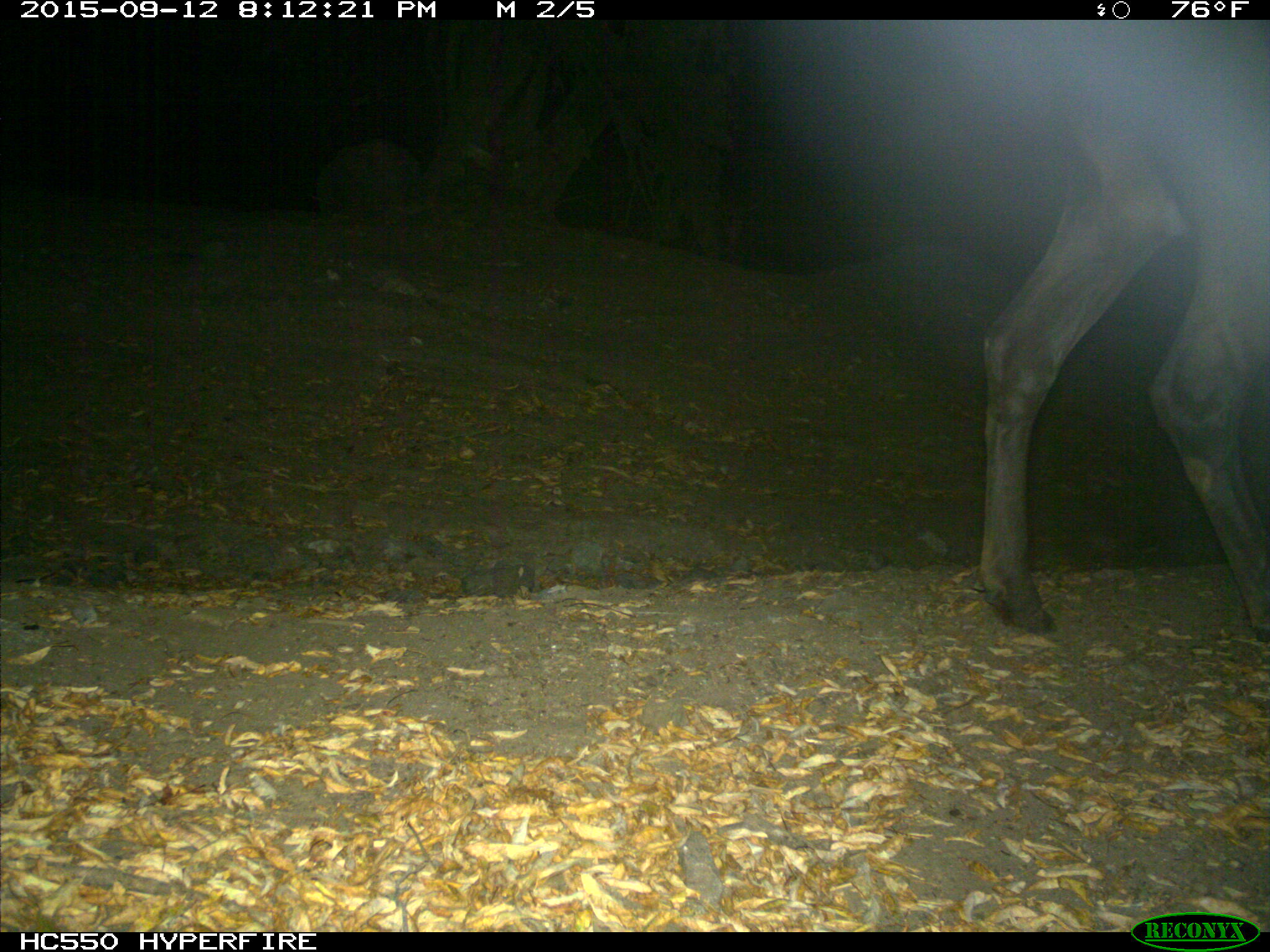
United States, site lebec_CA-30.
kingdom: Animalia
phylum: Chordata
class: Mammalia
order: Artiodactyla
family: Cervidae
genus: Cervus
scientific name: Cervus canadensis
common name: elk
Cervus canadensis (elk).